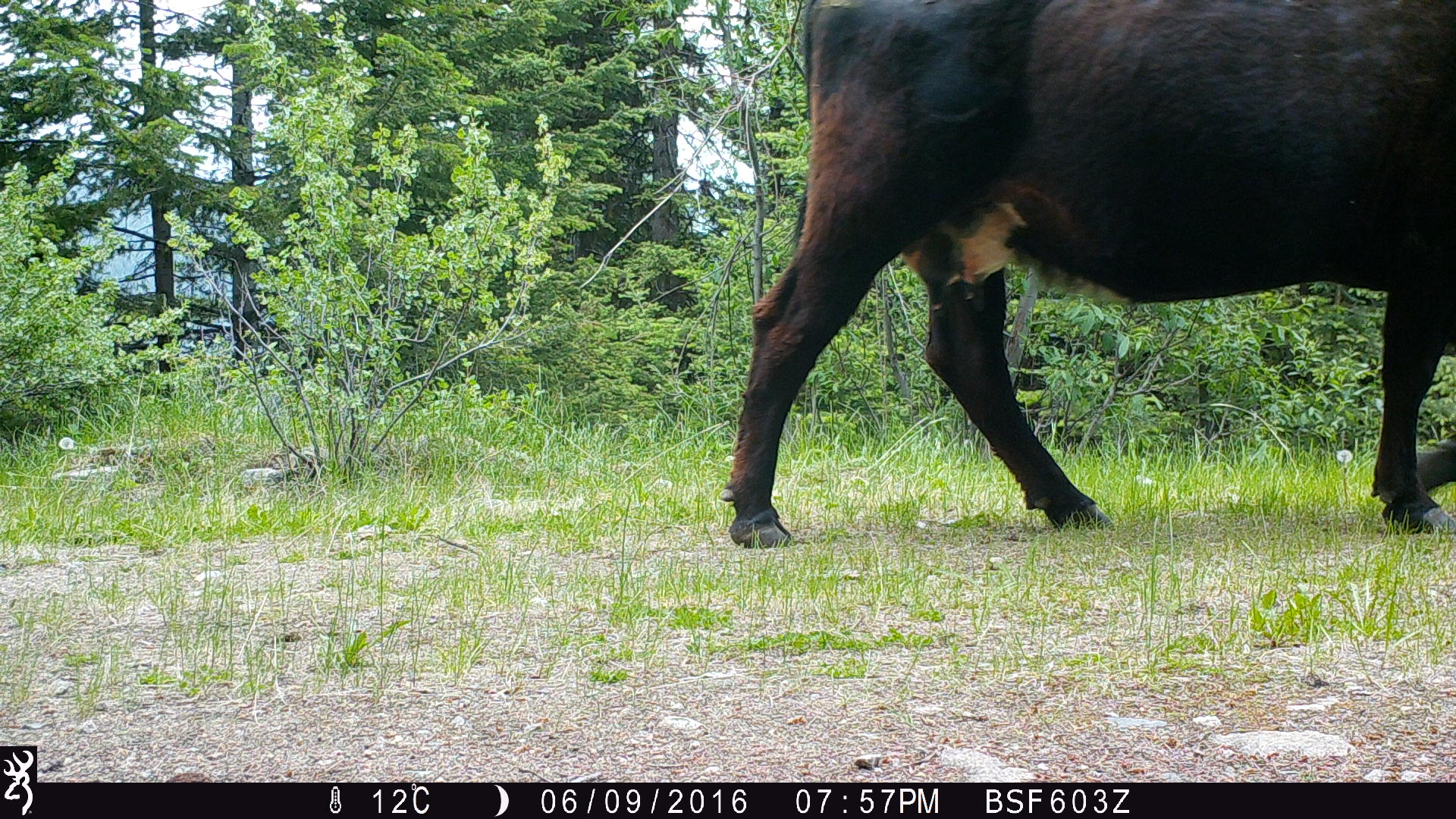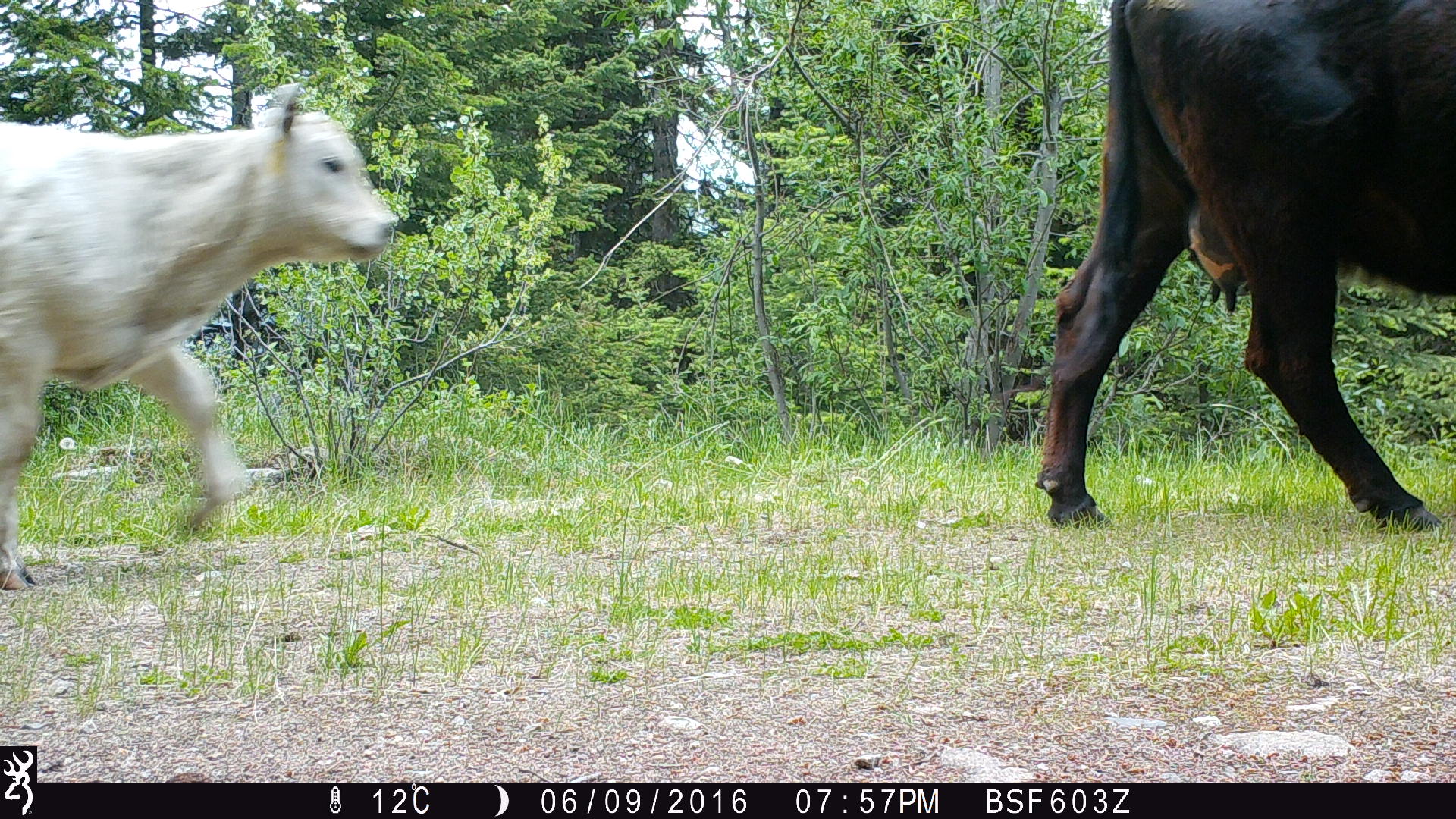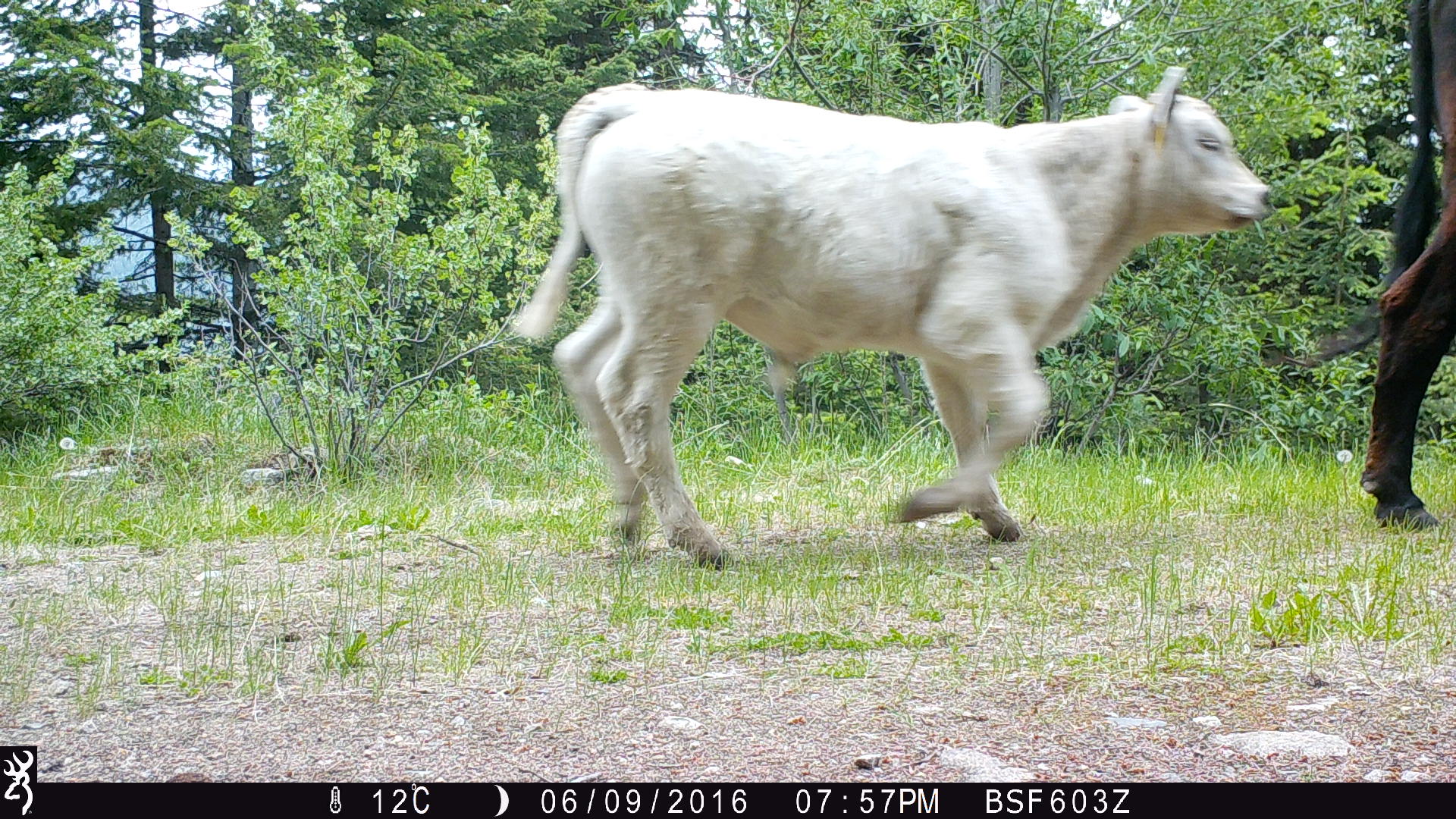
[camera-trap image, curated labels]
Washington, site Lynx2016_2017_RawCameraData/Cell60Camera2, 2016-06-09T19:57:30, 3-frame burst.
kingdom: Animalia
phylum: Chordata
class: Mammalia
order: Artiodactyla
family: Bovidae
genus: Bos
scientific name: Bos taurus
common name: domestic cattle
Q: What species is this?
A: Domestic cattle (Bos taurus).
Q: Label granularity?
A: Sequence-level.